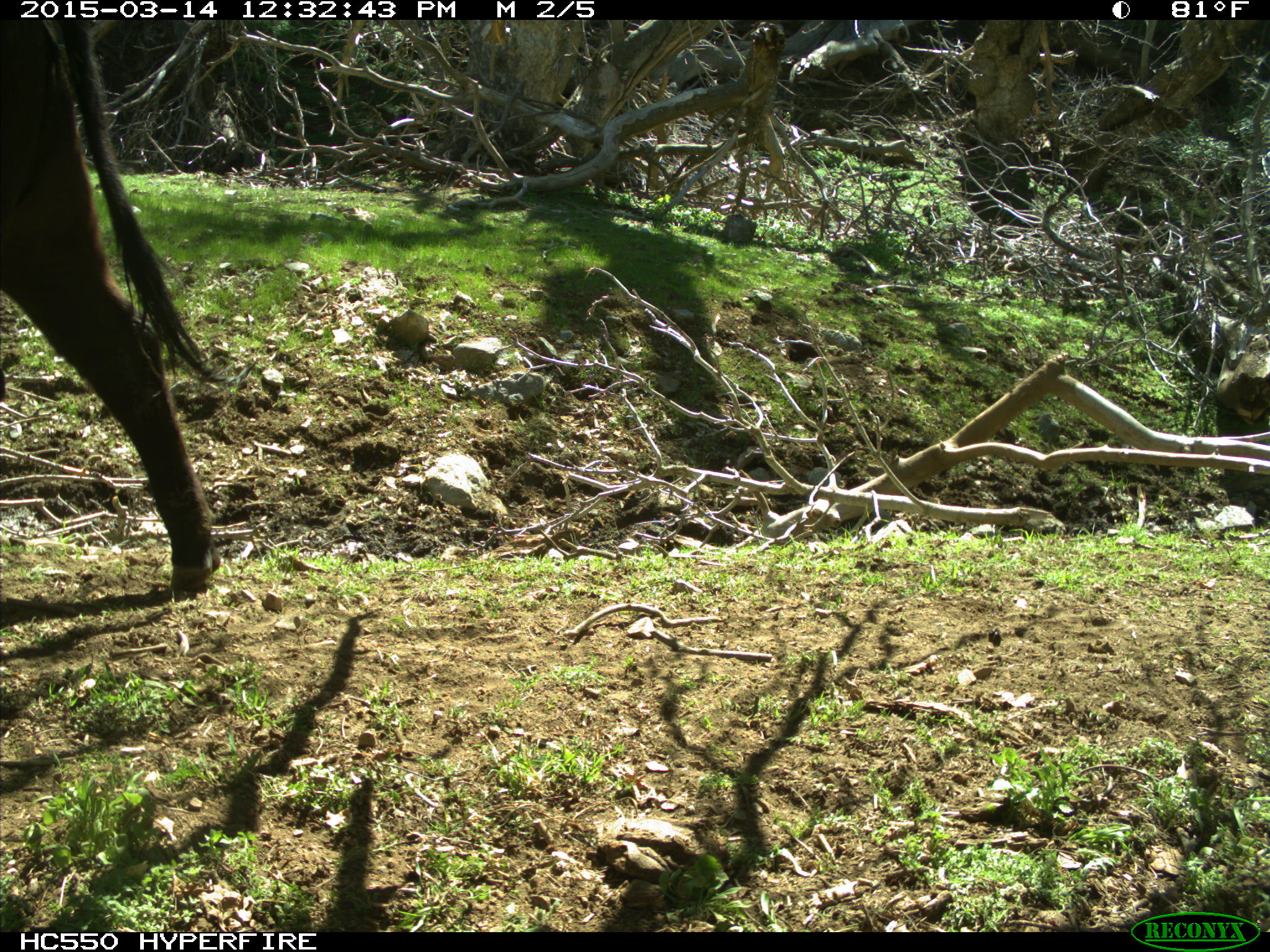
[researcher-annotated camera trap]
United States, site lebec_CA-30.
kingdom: Animalia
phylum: Chordata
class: Mammalia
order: Artiodactyla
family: Bovidae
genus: Bos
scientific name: Bos taurus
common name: domestic cow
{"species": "Bos taurus (domestic cow)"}